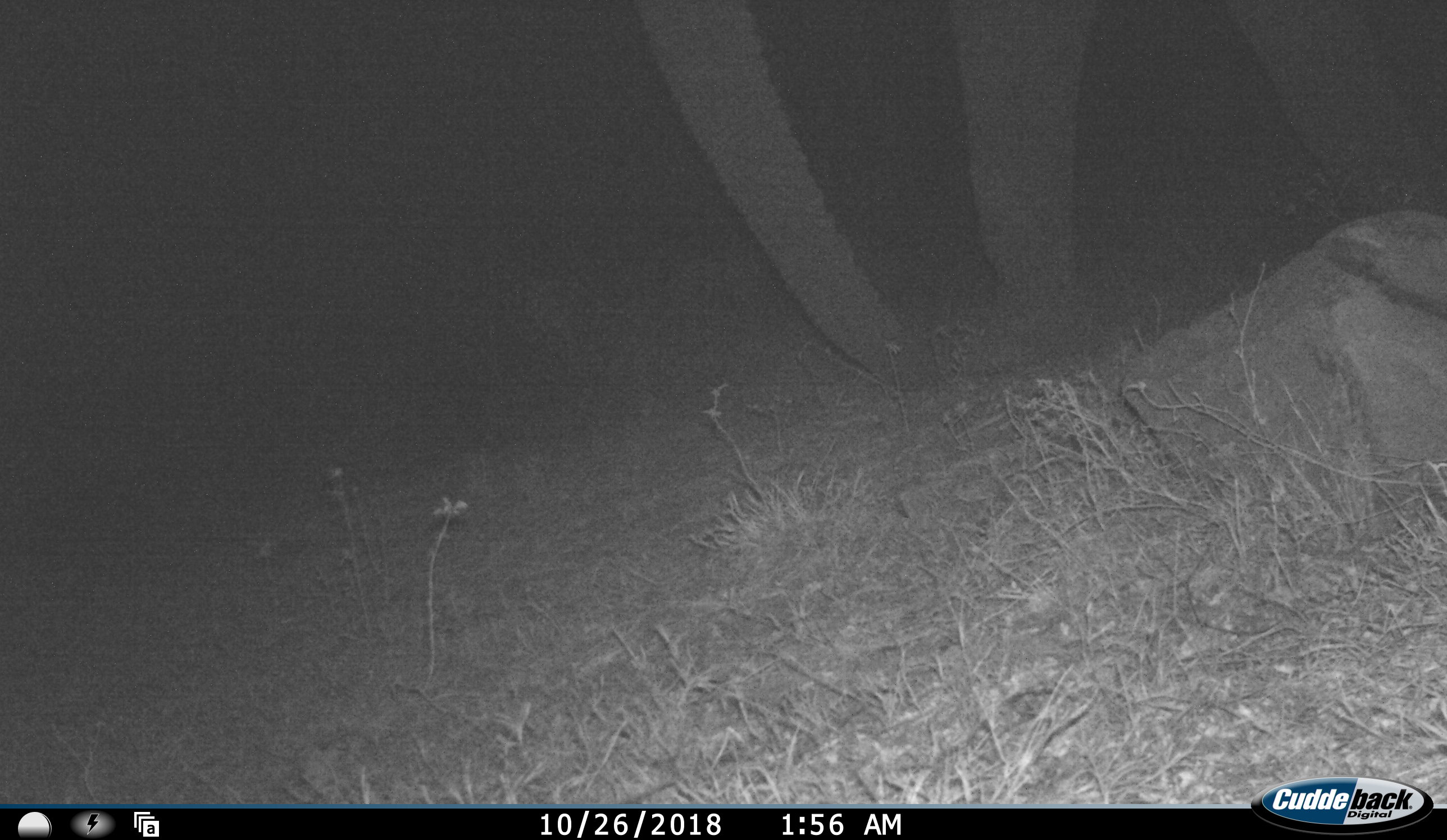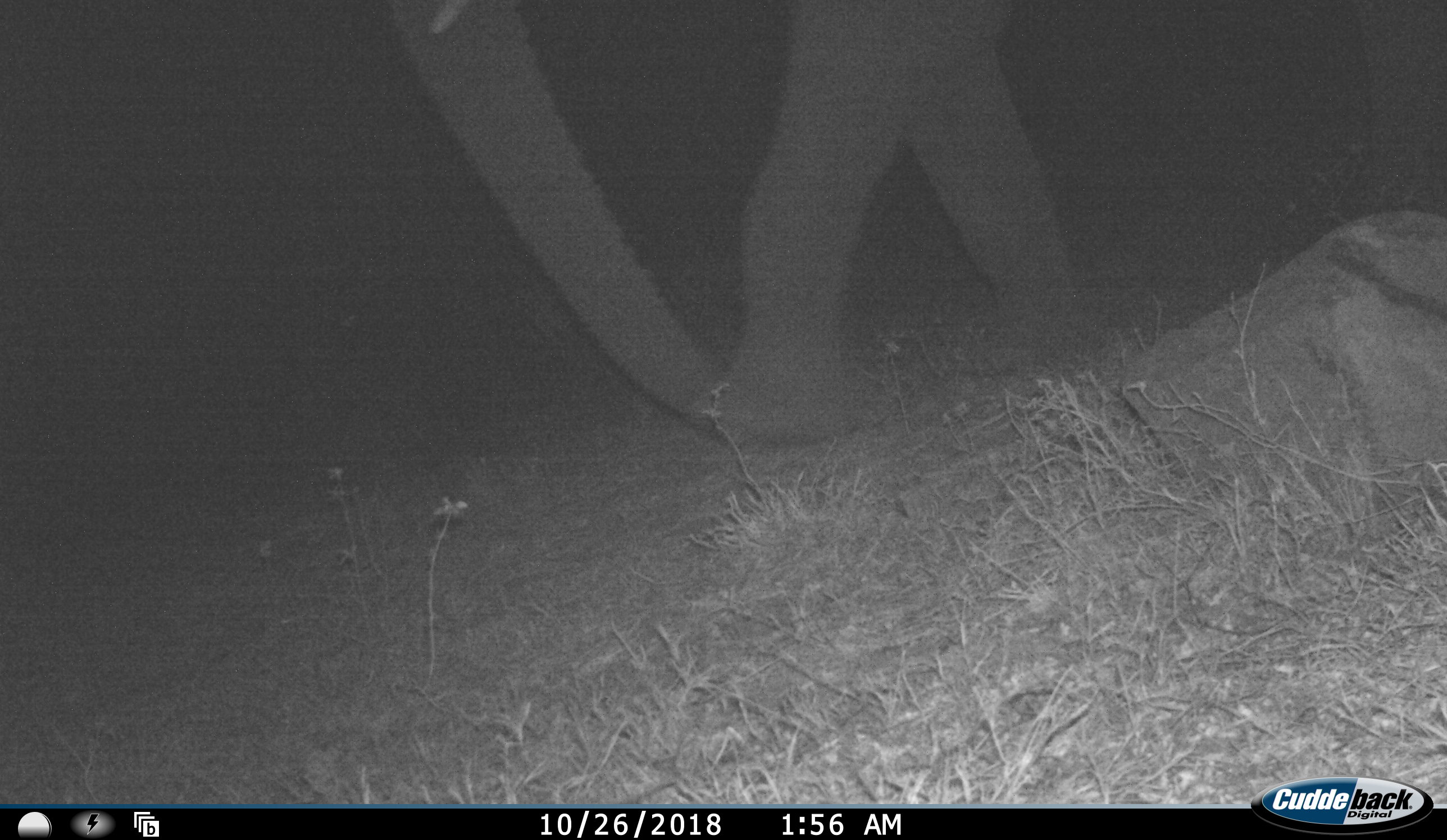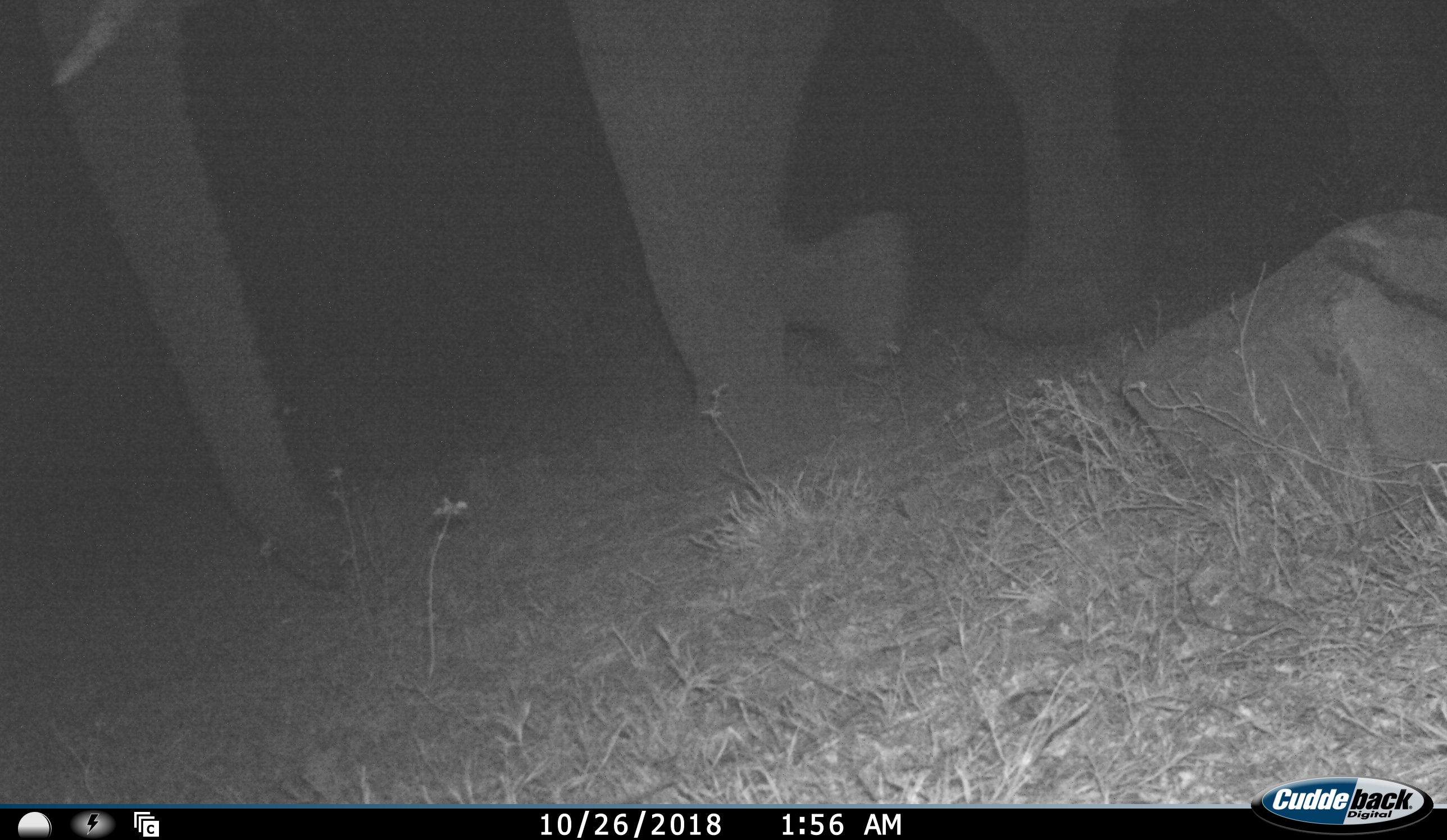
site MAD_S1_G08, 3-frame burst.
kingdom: Animalia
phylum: Chordata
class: Mammalia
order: Proboscidea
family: Elephantidae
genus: Loxodonta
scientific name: Loxodonta africana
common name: african bush elephant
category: elephant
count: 1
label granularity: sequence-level